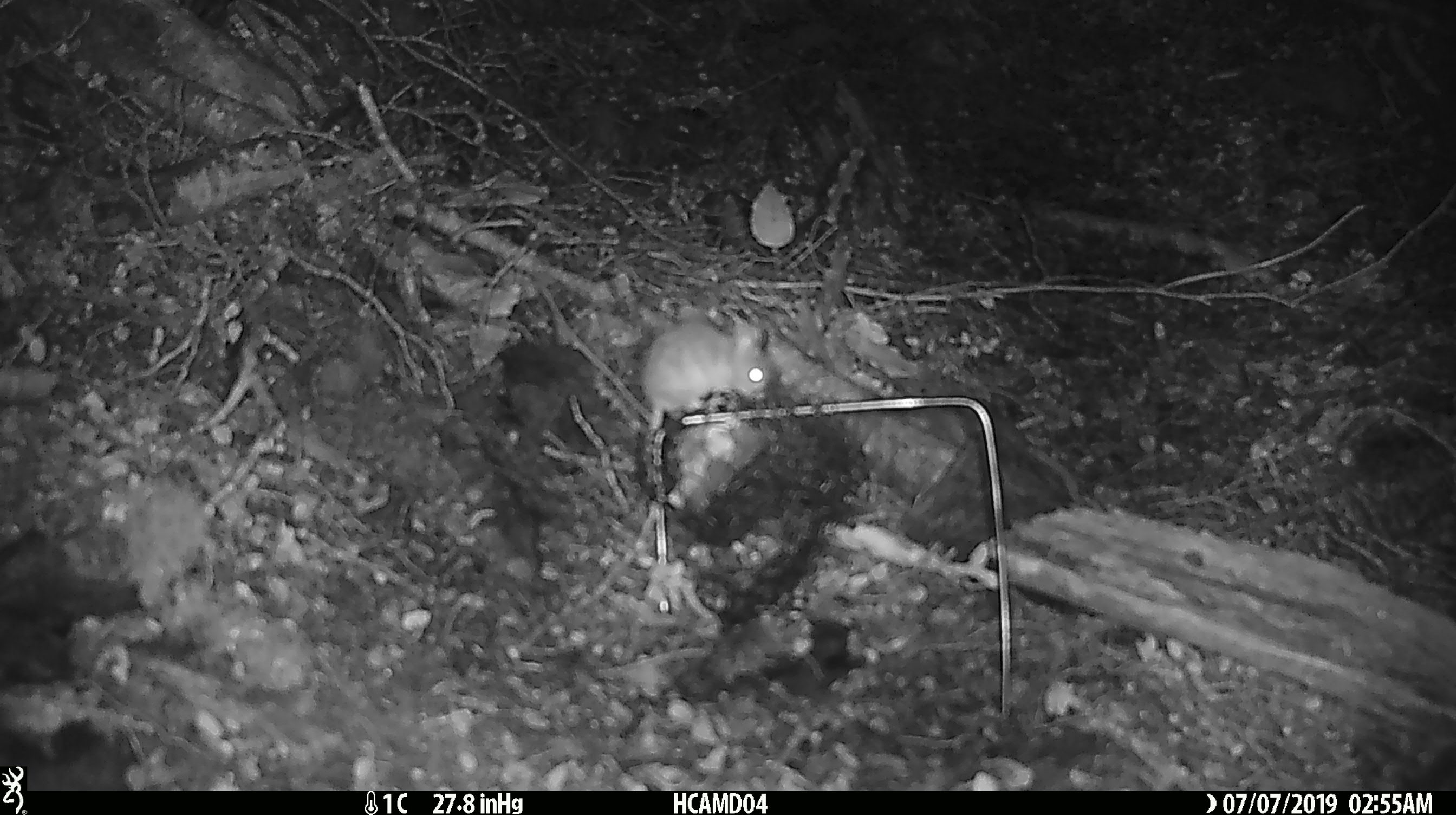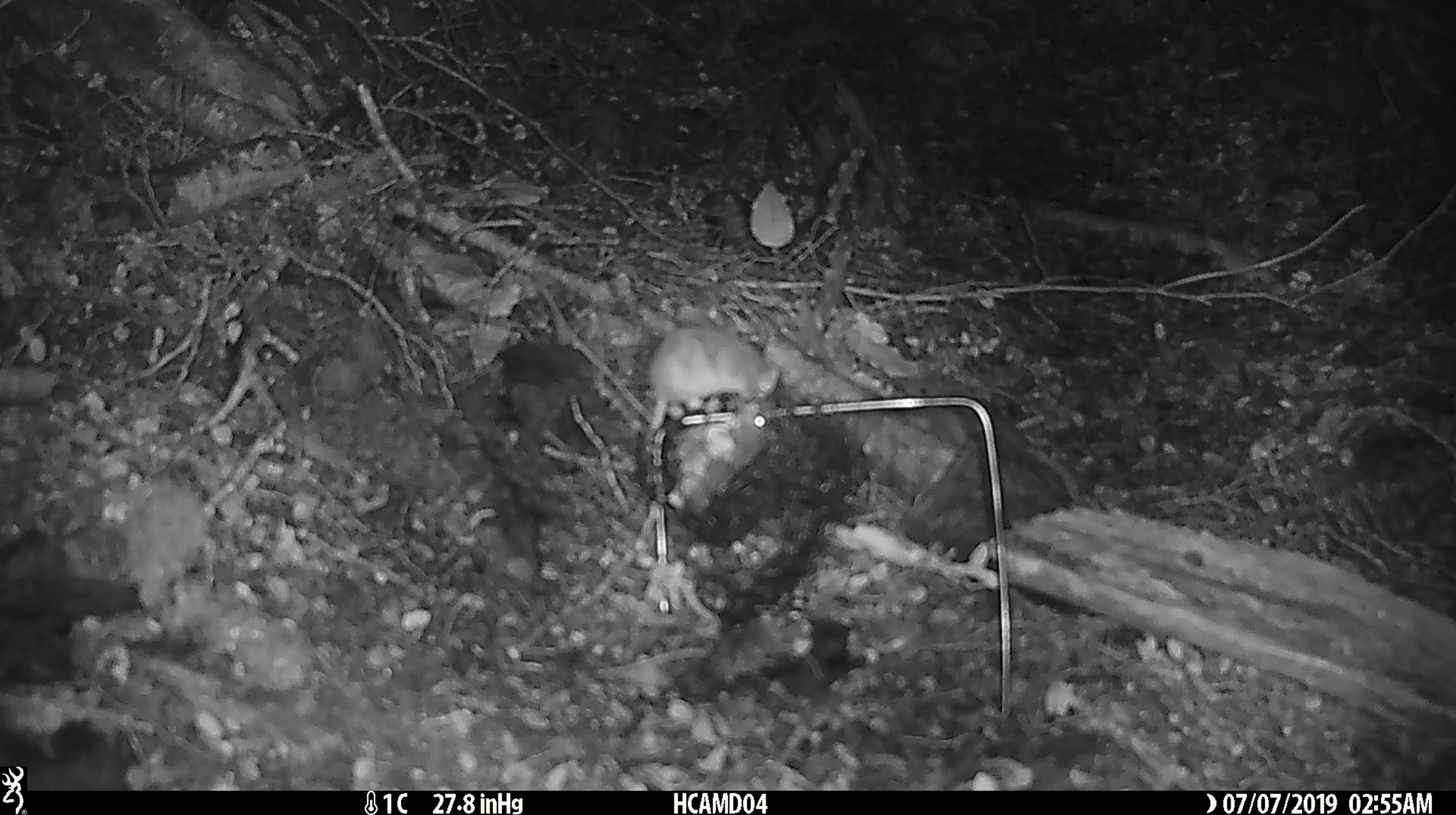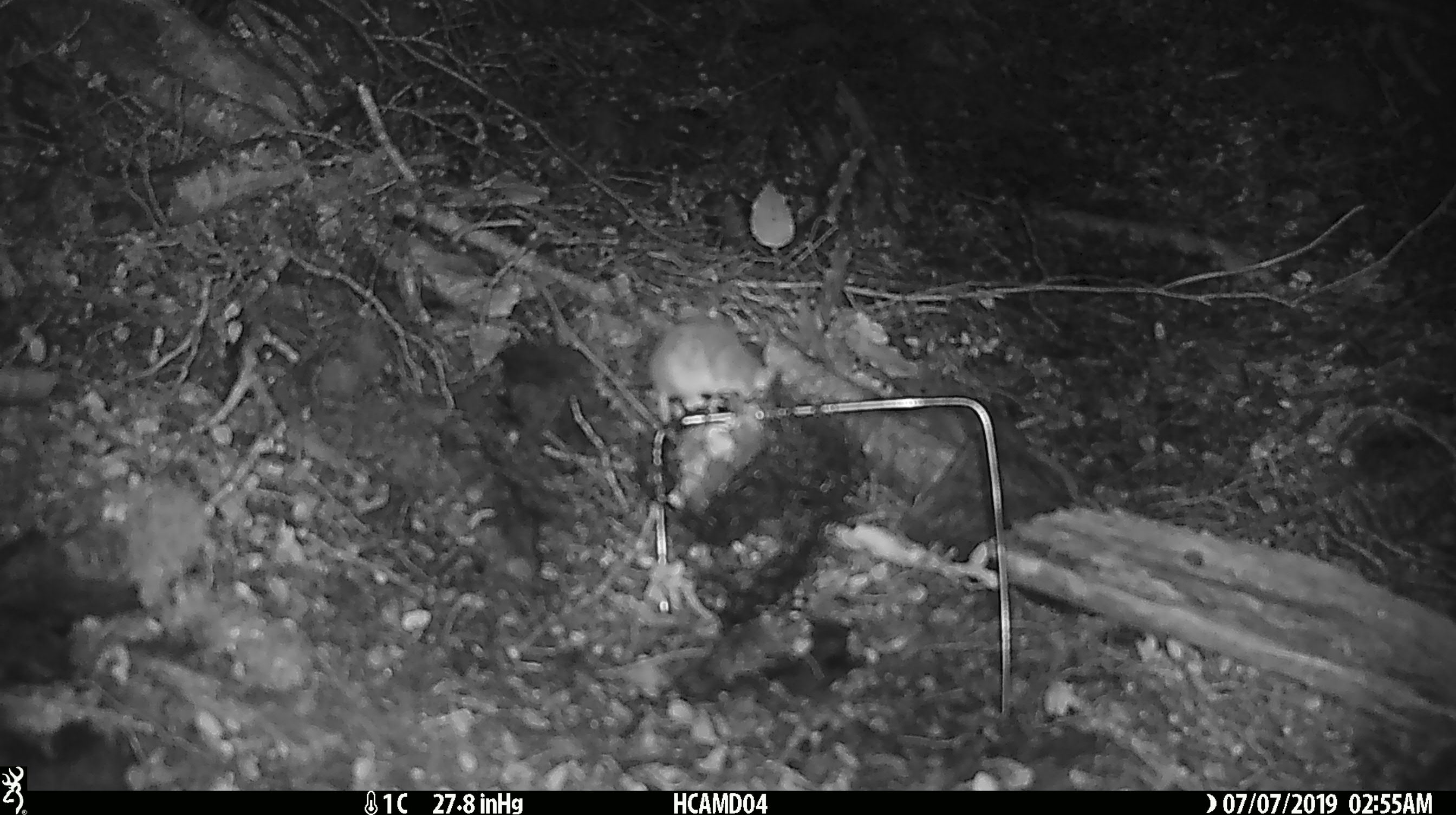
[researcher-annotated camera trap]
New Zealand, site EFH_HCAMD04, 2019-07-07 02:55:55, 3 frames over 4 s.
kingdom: Animalia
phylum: Chordata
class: Mammalia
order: Rodentia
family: Muridae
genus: Mus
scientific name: Mus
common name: mouse